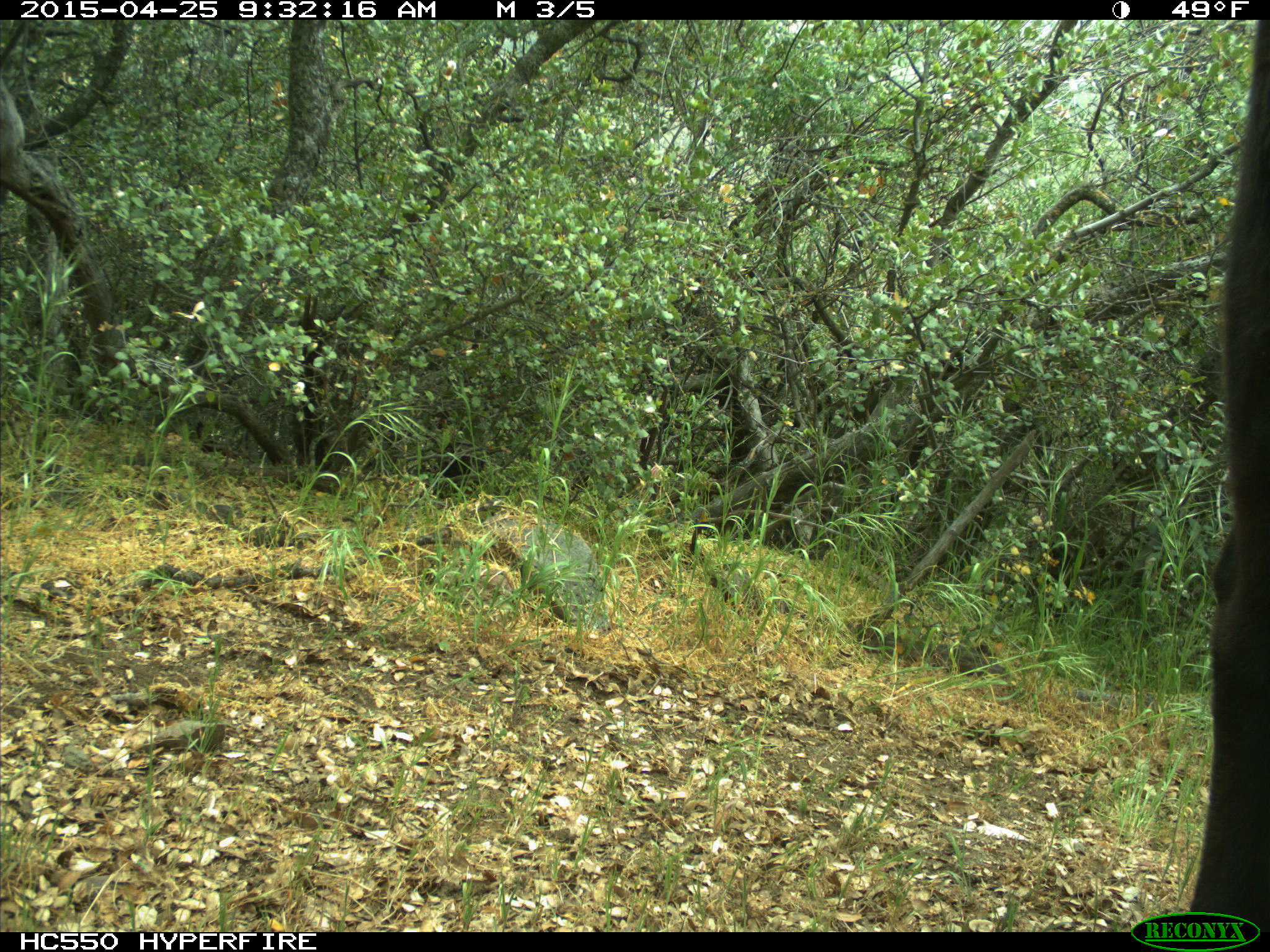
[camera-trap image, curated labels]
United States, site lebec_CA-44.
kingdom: Animalia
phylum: Chordata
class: Mammalia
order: Artiodactyla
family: Suidae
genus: Sus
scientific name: Sus scrofa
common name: wild boar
Sus scrofa (wild boar).